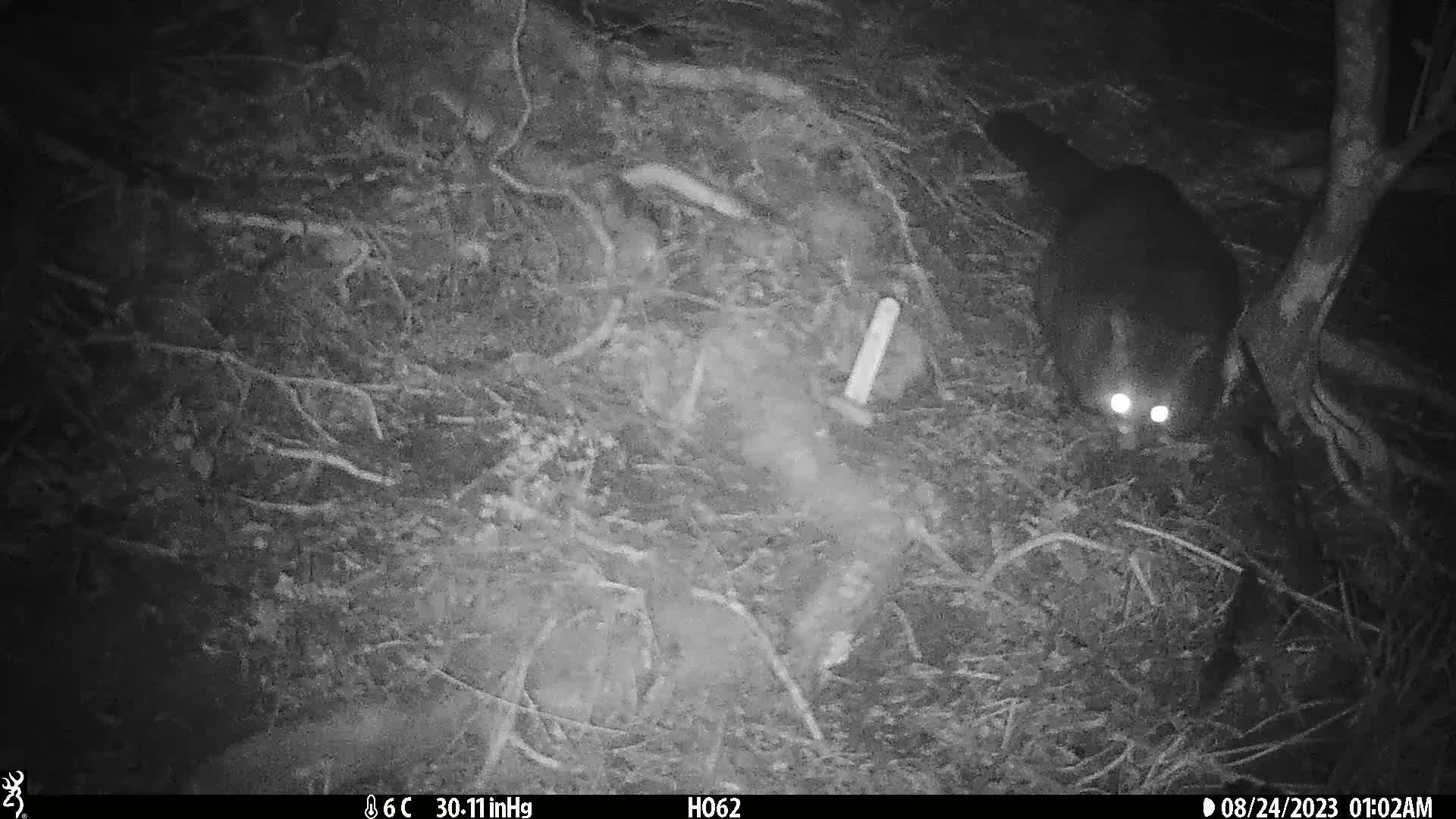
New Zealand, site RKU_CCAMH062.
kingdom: Animalia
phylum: Chordata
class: Mammalia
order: Diprotodontia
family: Phalangeridae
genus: Trichosurus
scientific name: Trichosurus vulpecula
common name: common brushtail possum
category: possum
Possum (common brushtail possum) (Trichosurus vulpecula).